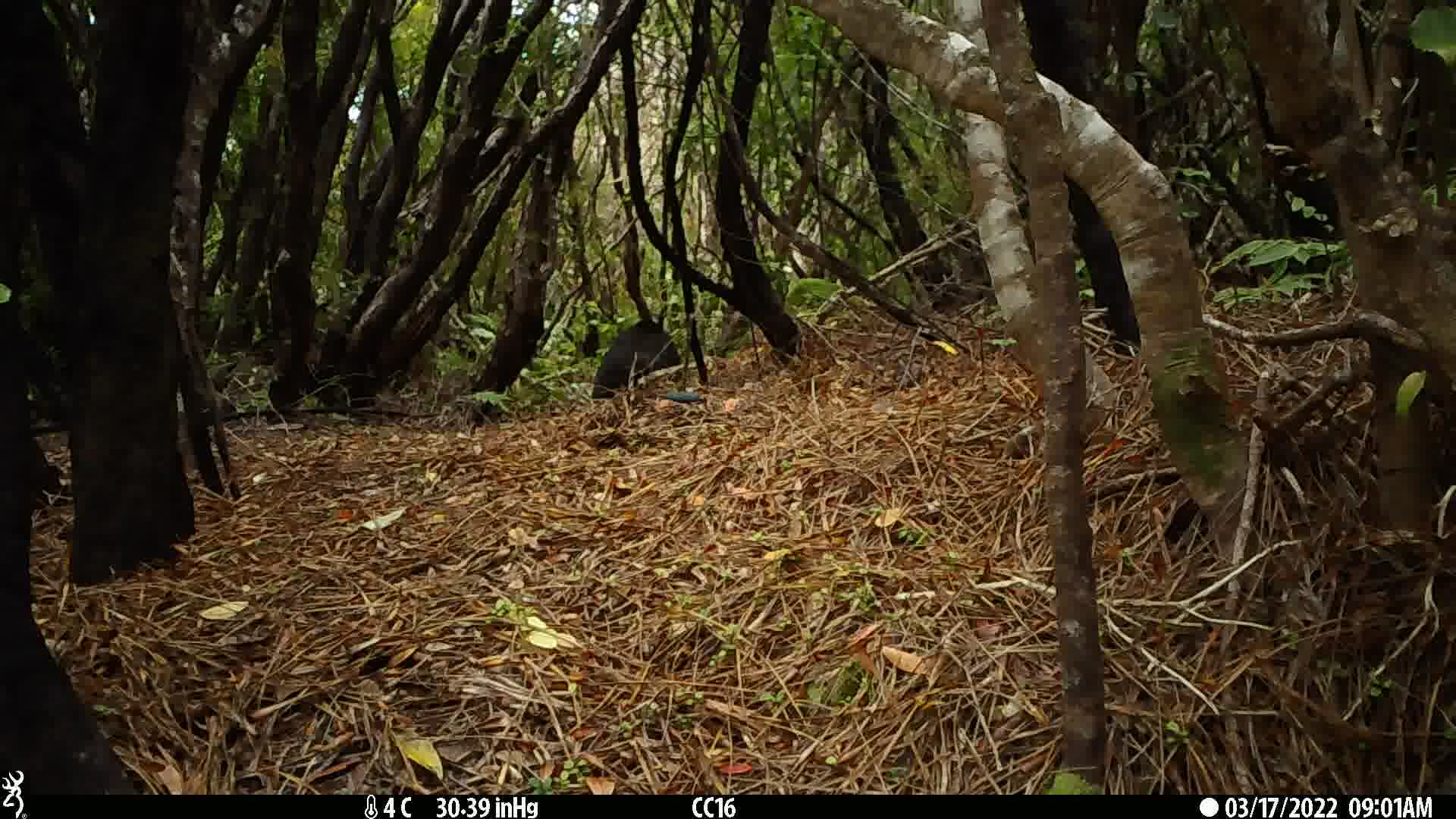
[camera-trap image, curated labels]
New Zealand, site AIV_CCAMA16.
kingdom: Animalia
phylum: Chordata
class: Mammalia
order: Artiodactyla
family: Suidae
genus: Sus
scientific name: Sus scrofa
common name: pig